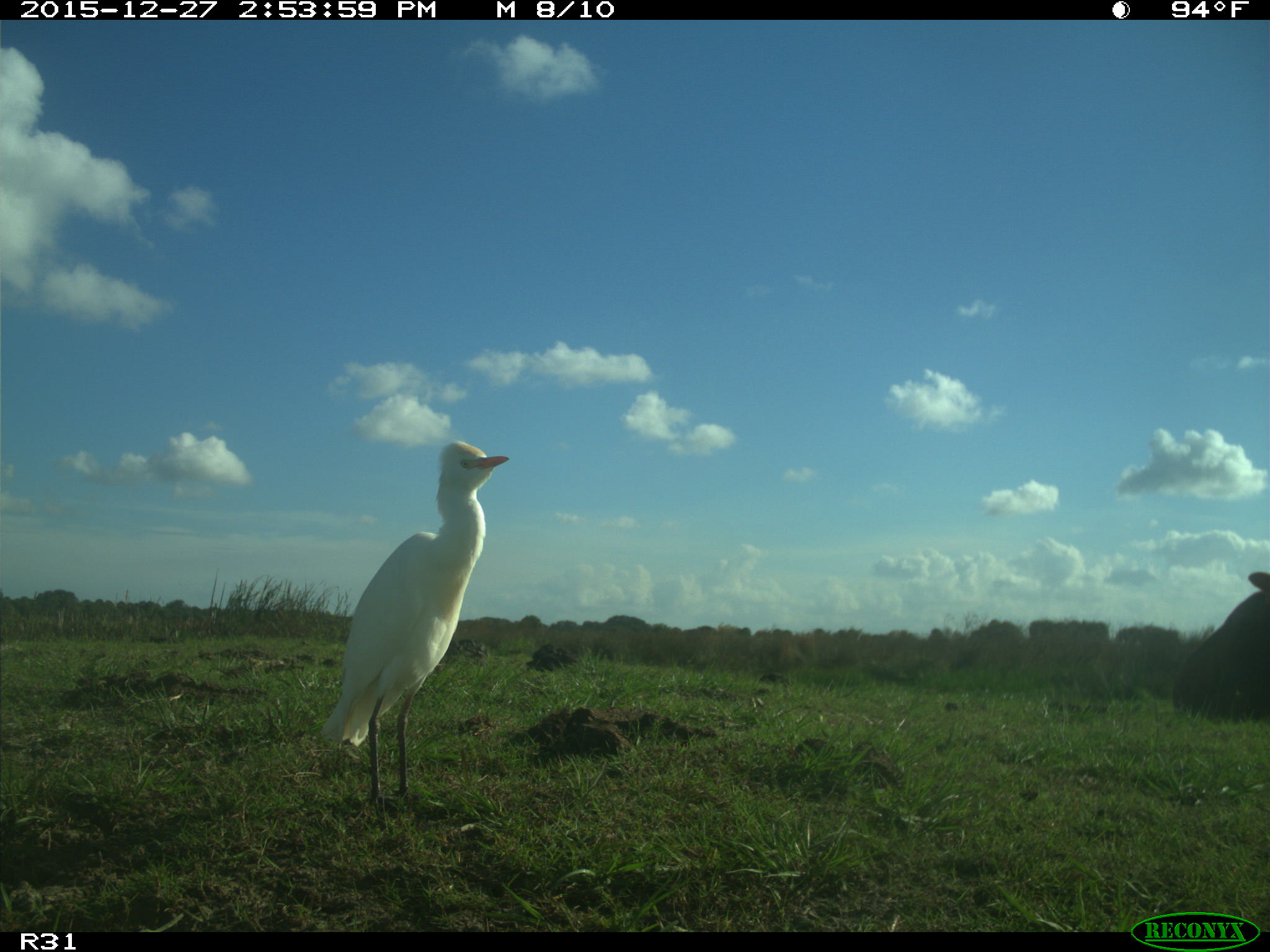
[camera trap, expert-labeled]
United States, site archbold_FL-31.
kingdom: Animalia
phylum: Chordata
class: Mammalia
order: Artiodactyla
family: Bovidae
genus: Bos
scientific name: Bos taurus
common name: domestic cow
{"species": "Bos taurus (domestic cow)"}